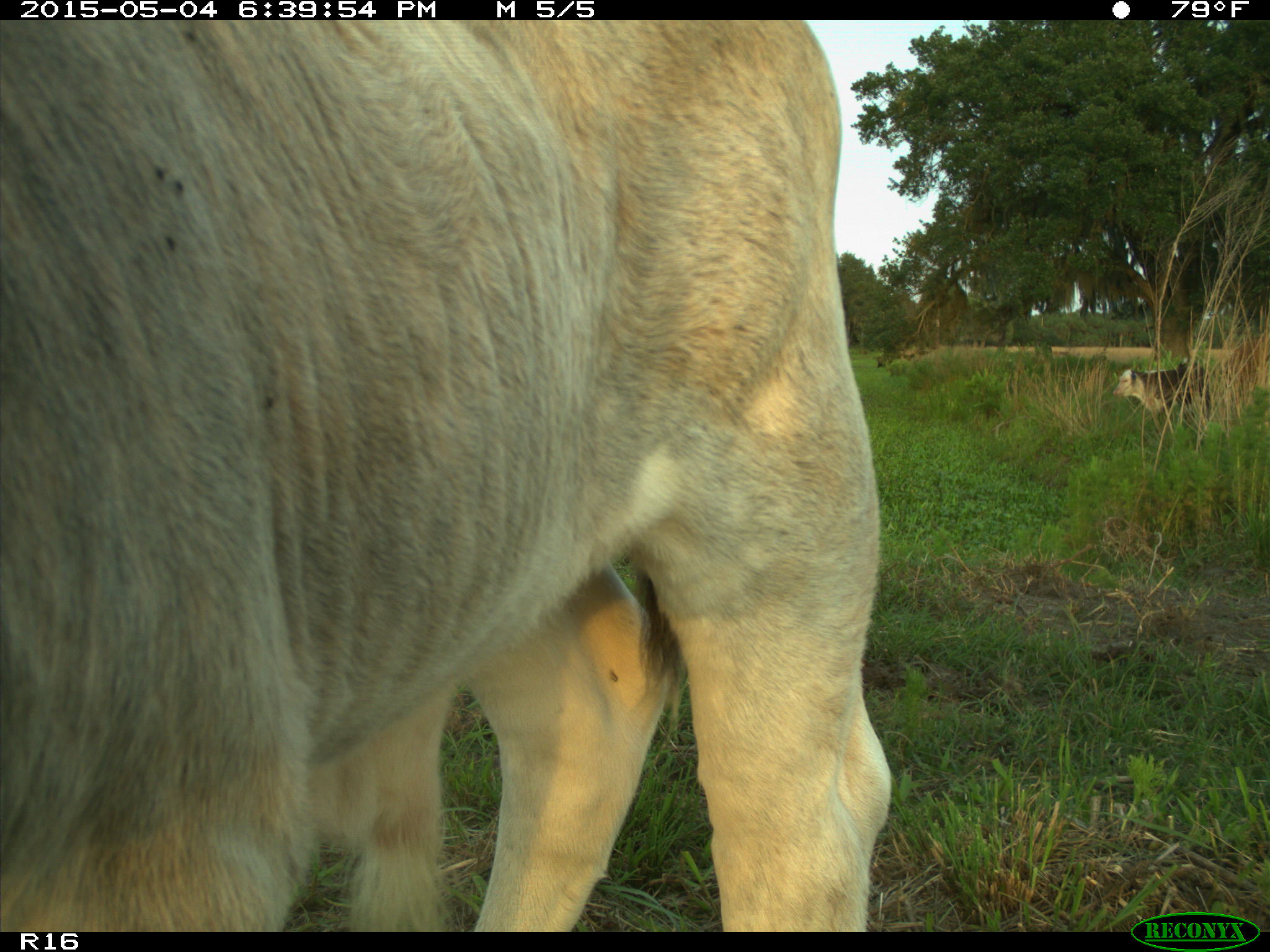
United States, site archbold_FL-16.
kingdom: Animalia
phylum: Chordata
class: Mammalia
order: Artiodactyla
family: Bovidae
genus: Bos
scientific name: Bos taurus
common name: domestic cow